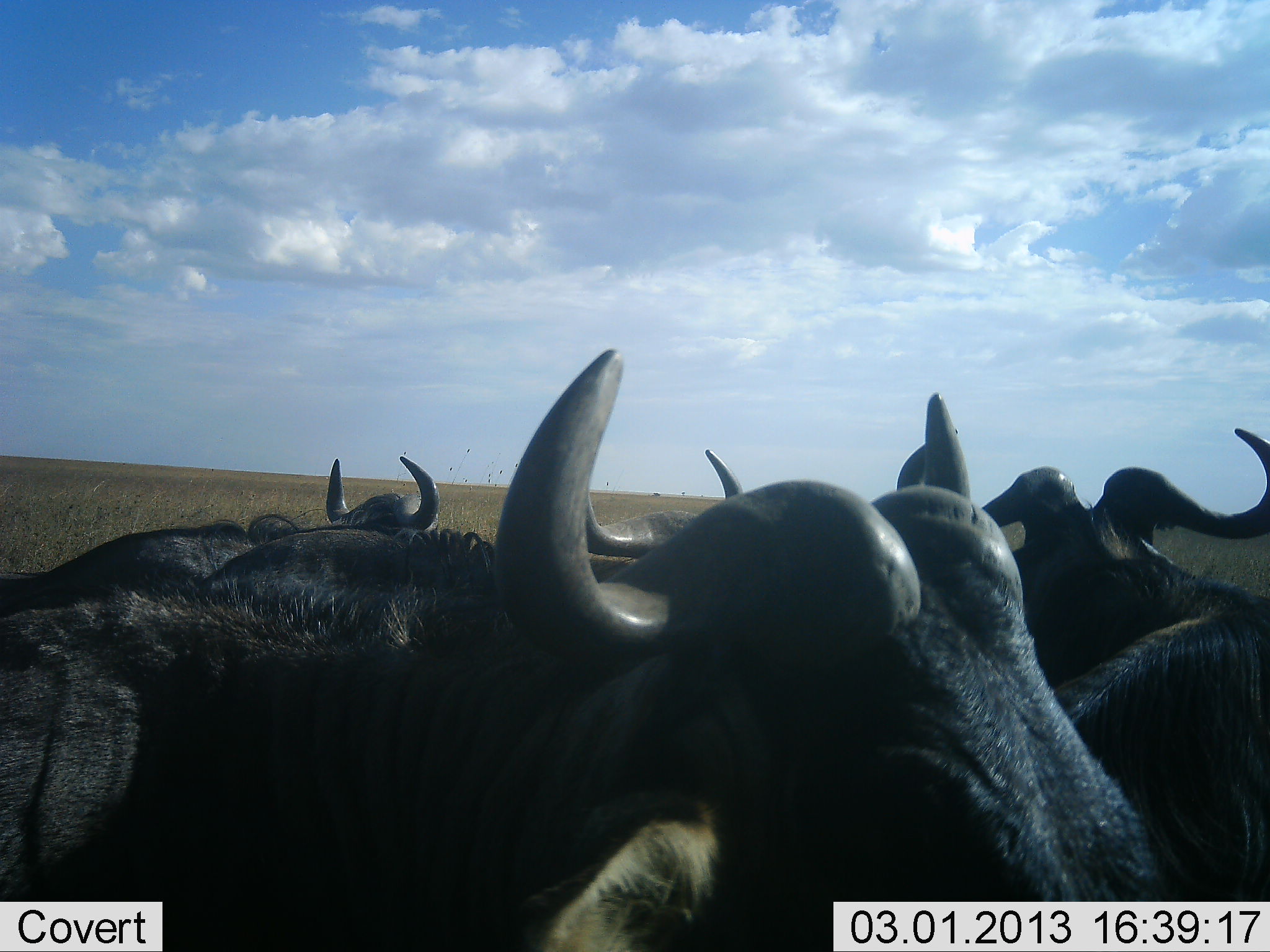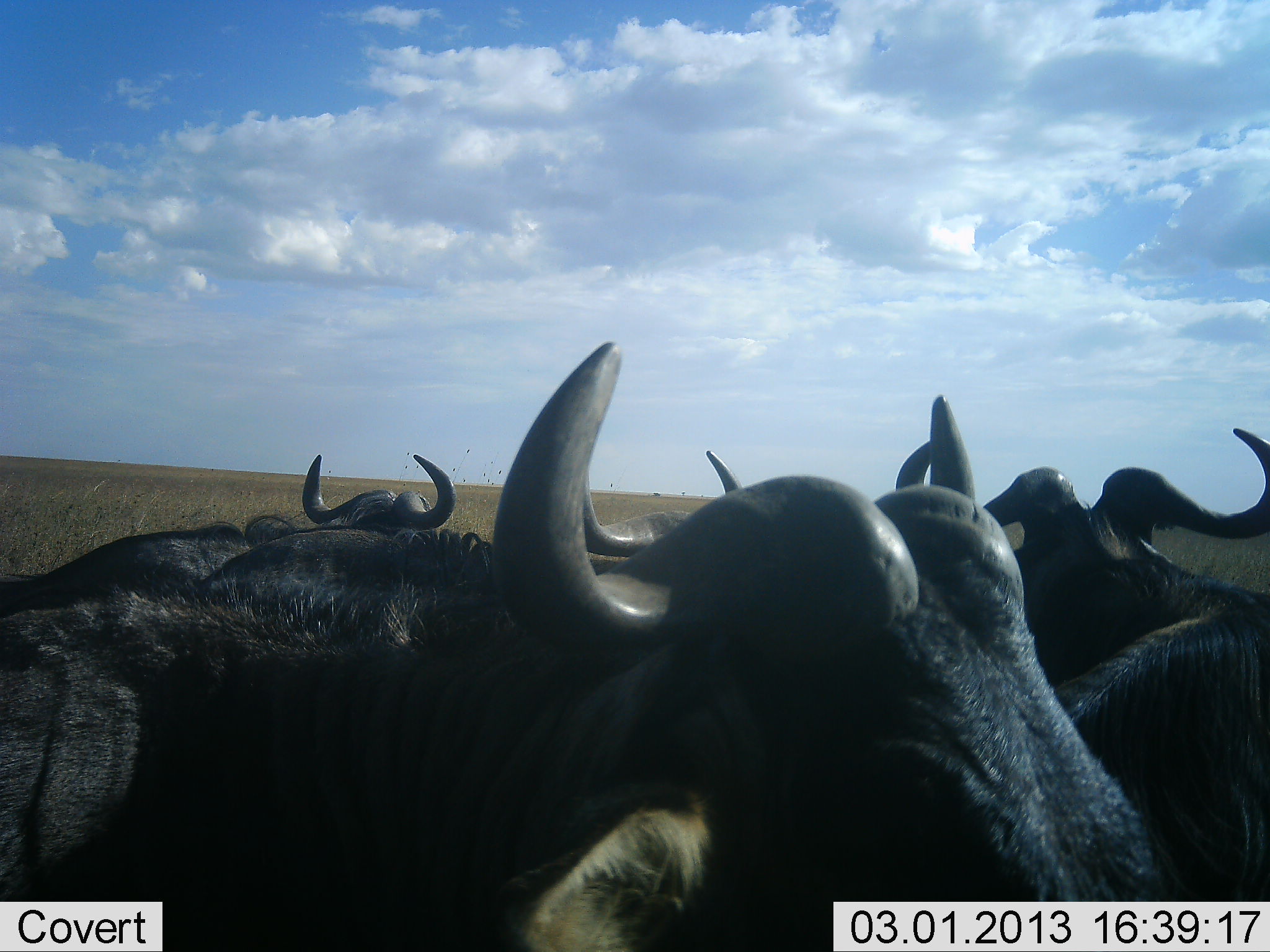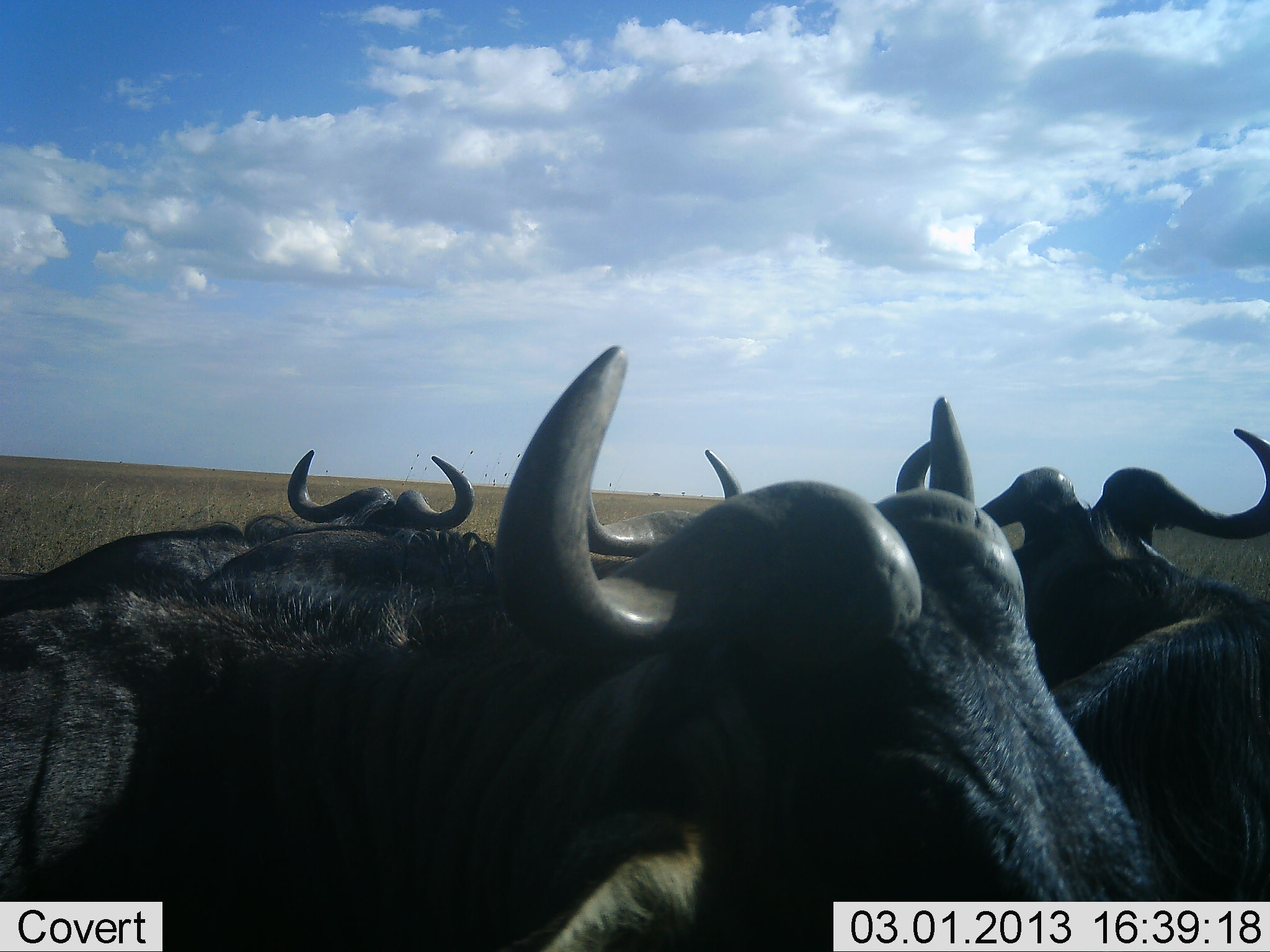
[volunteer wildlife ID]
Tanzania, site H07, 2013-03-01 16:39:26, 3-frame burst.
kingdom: Animalia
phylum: Chordata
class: Mammalia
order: Artiodactyla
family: Bovidae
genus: Connochaetes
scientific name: Connochaetes taurinus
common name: blue wildebeest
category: wildebeest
Wildebeest (blue wildebeest) (Connochaetes taurinus), count 4. Behavior (volunteer vote fractions): standing 52%, resting 52%, moving 0%, interacting 0%. Young present (vote fraction): 0%. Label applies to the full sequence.